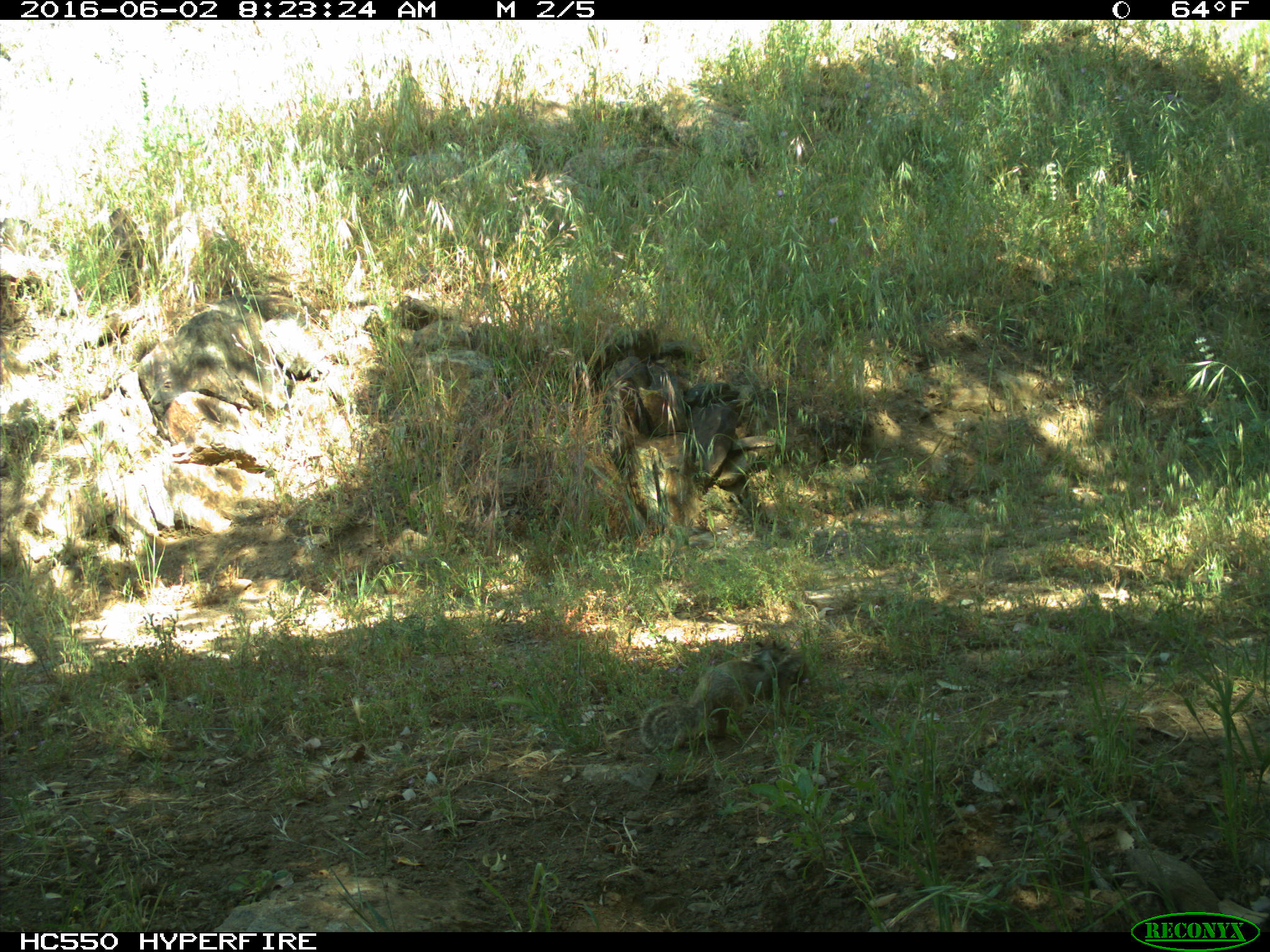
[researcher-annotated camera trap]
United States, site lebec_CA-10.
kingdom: Animalia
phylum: Chordata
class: Mammalia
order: Rodentia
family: Sciuridae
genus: Otospermophilus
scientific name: Otospermophilus beecheyi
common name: california ground squirrel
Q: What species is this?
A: Otospermophilus beecheyi (california ground squirrel).